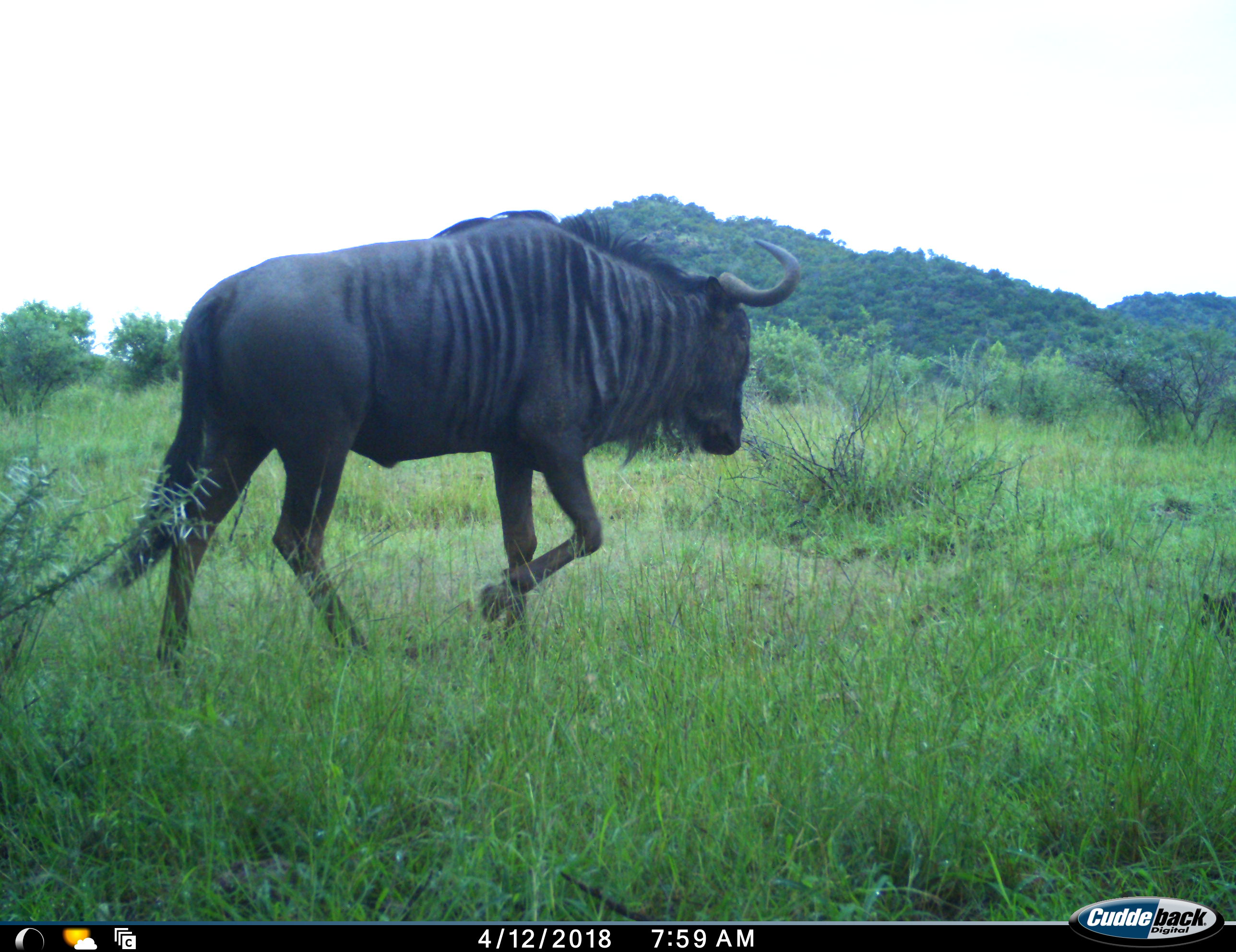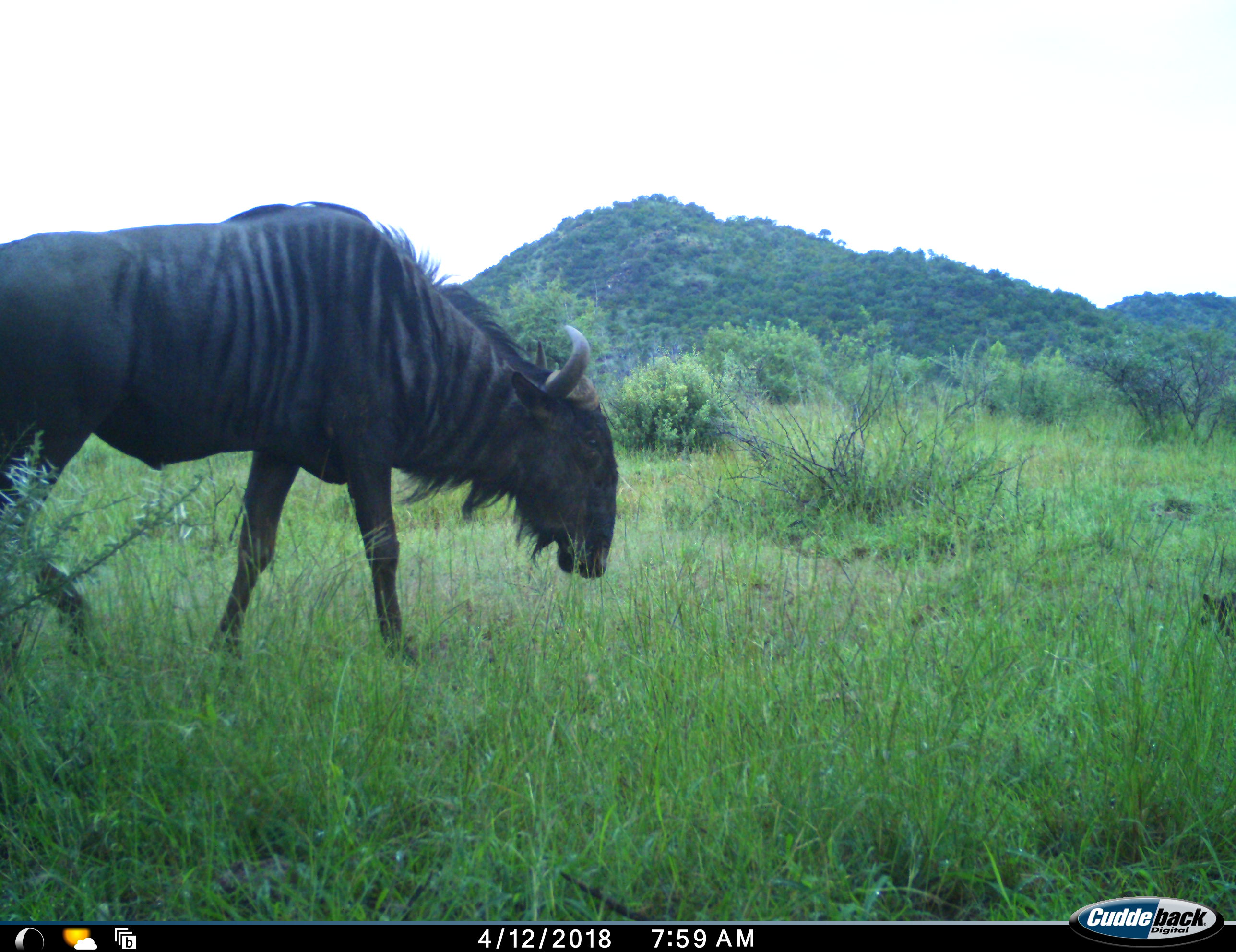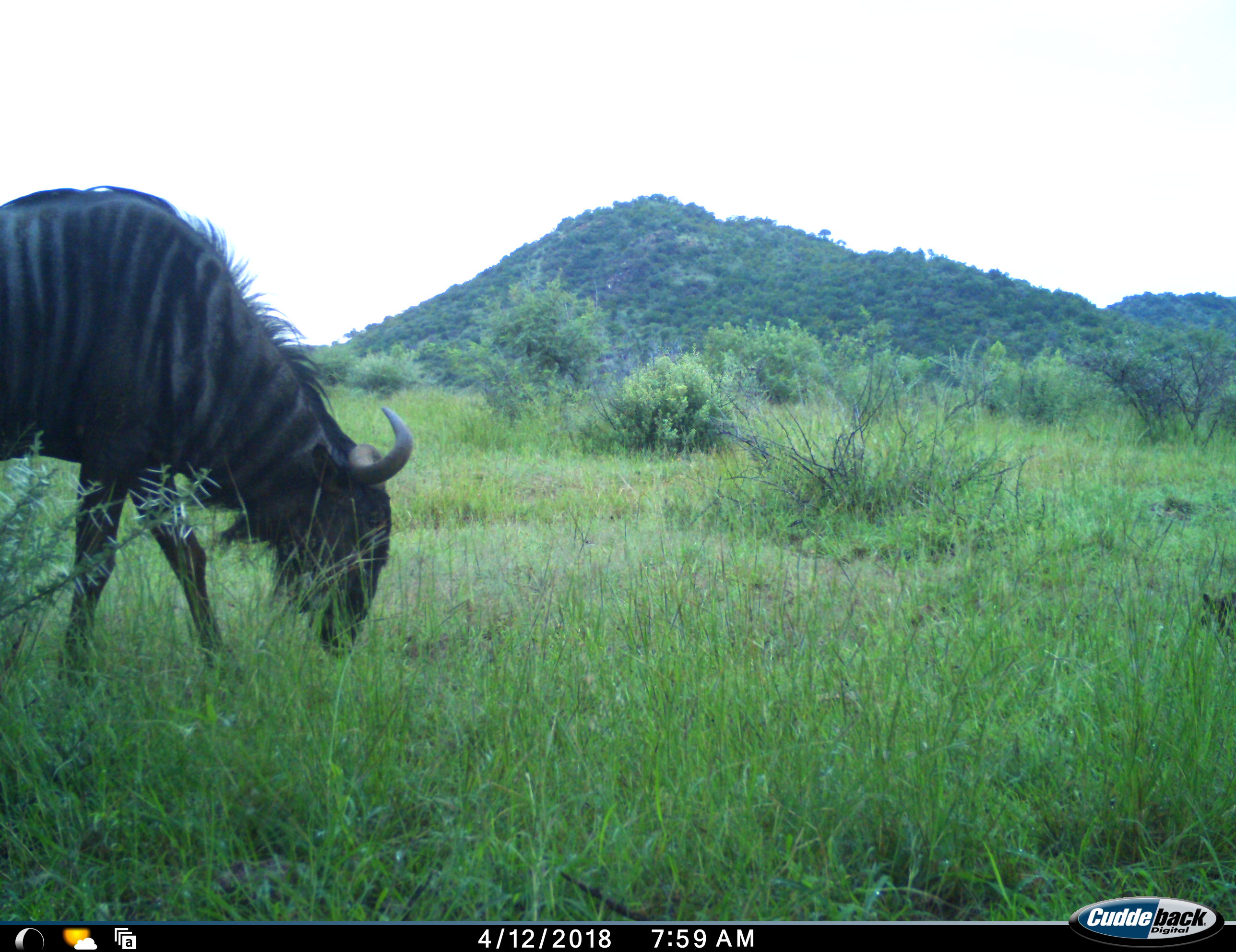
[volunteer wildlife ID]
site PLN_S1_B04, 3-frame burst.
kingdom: Animalia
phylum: Chordata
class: Mammalia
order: Artiodactyla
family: Bovidae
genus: Connochaetes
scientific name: Connochaetes taurinus taurinus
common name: blue wildebeest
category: wildebeestblue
Wildebeestblue (blue wildebeest) (Connochaetes taurinus taurinus), count 1. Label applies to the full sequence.